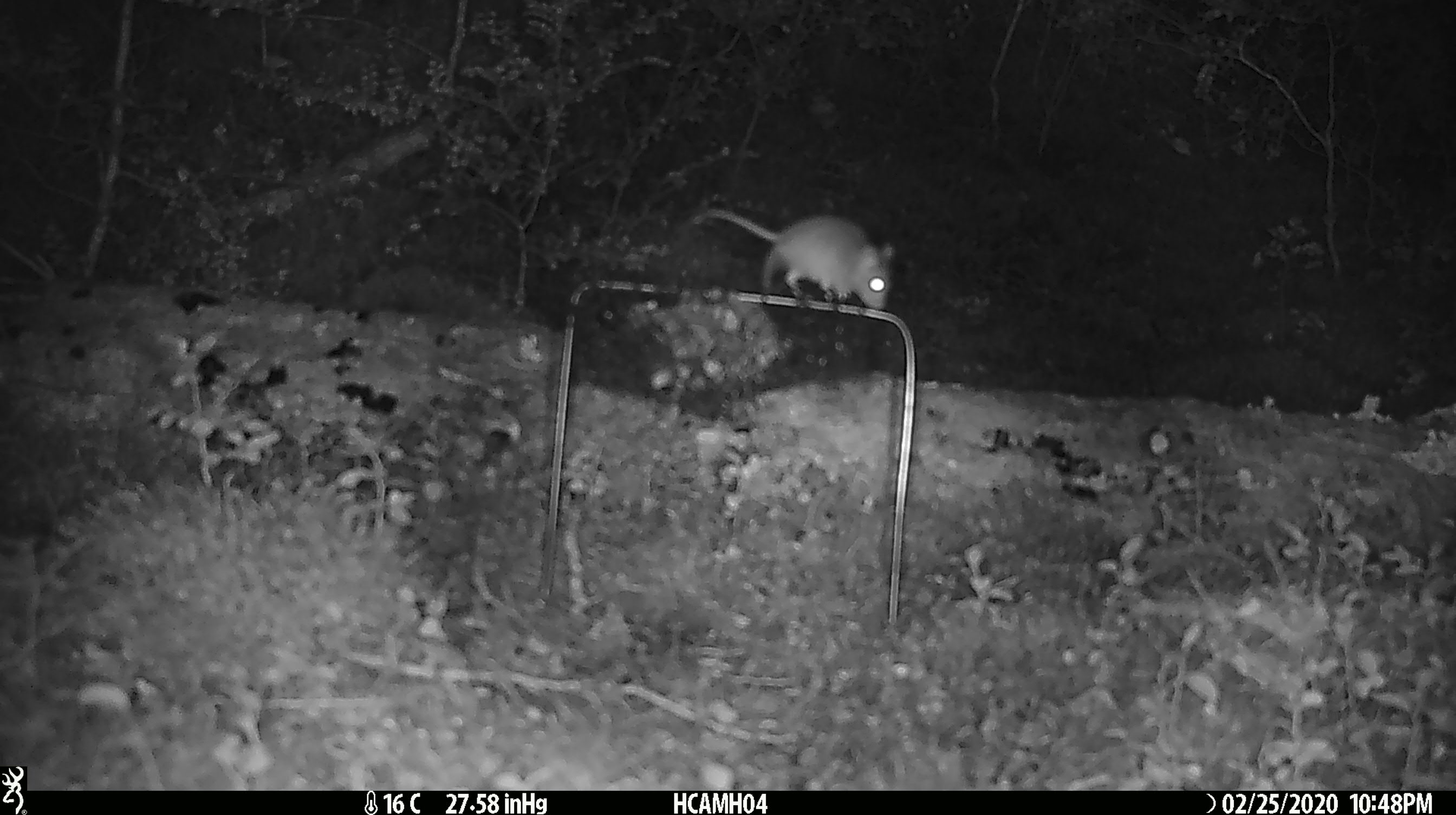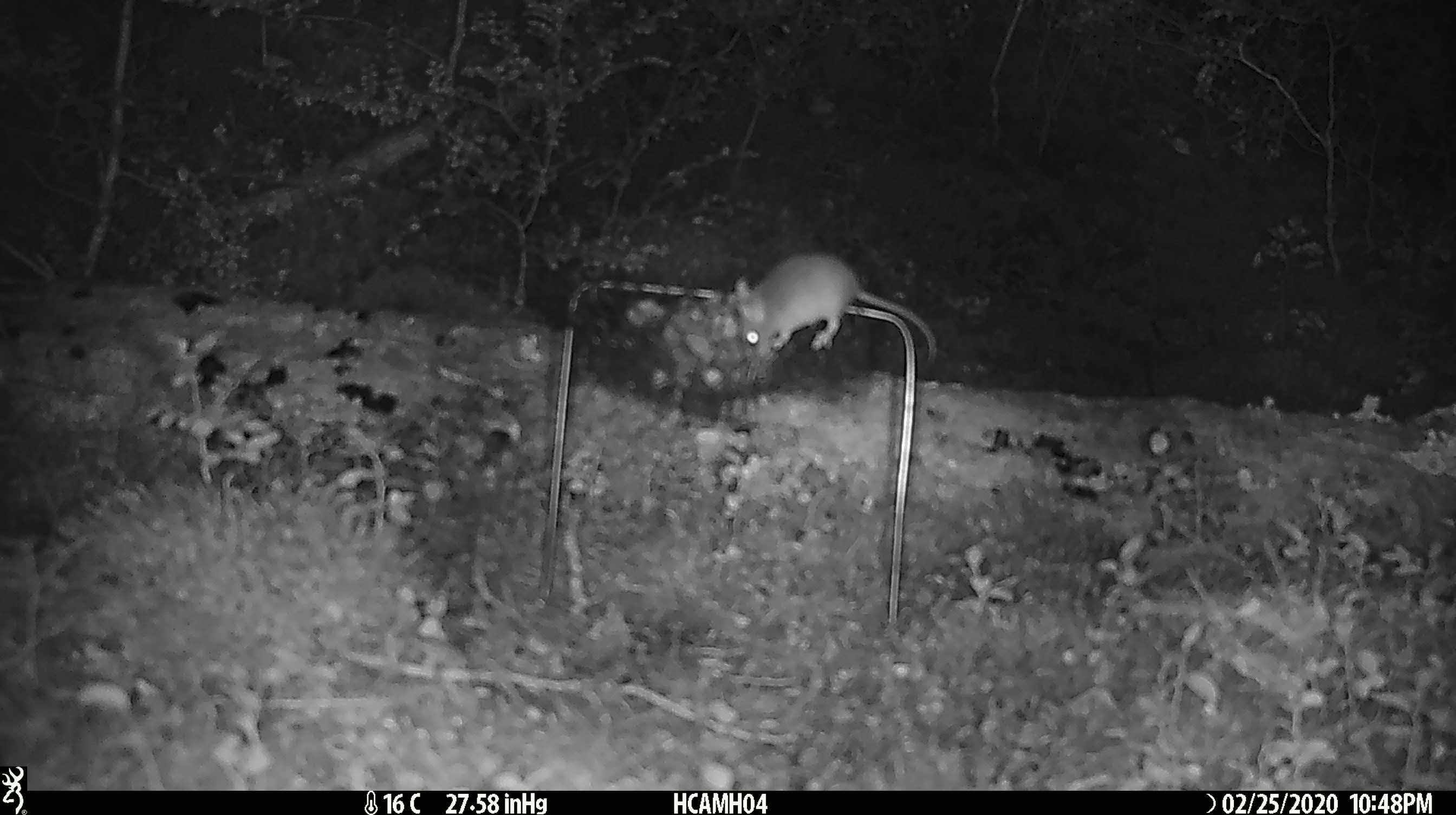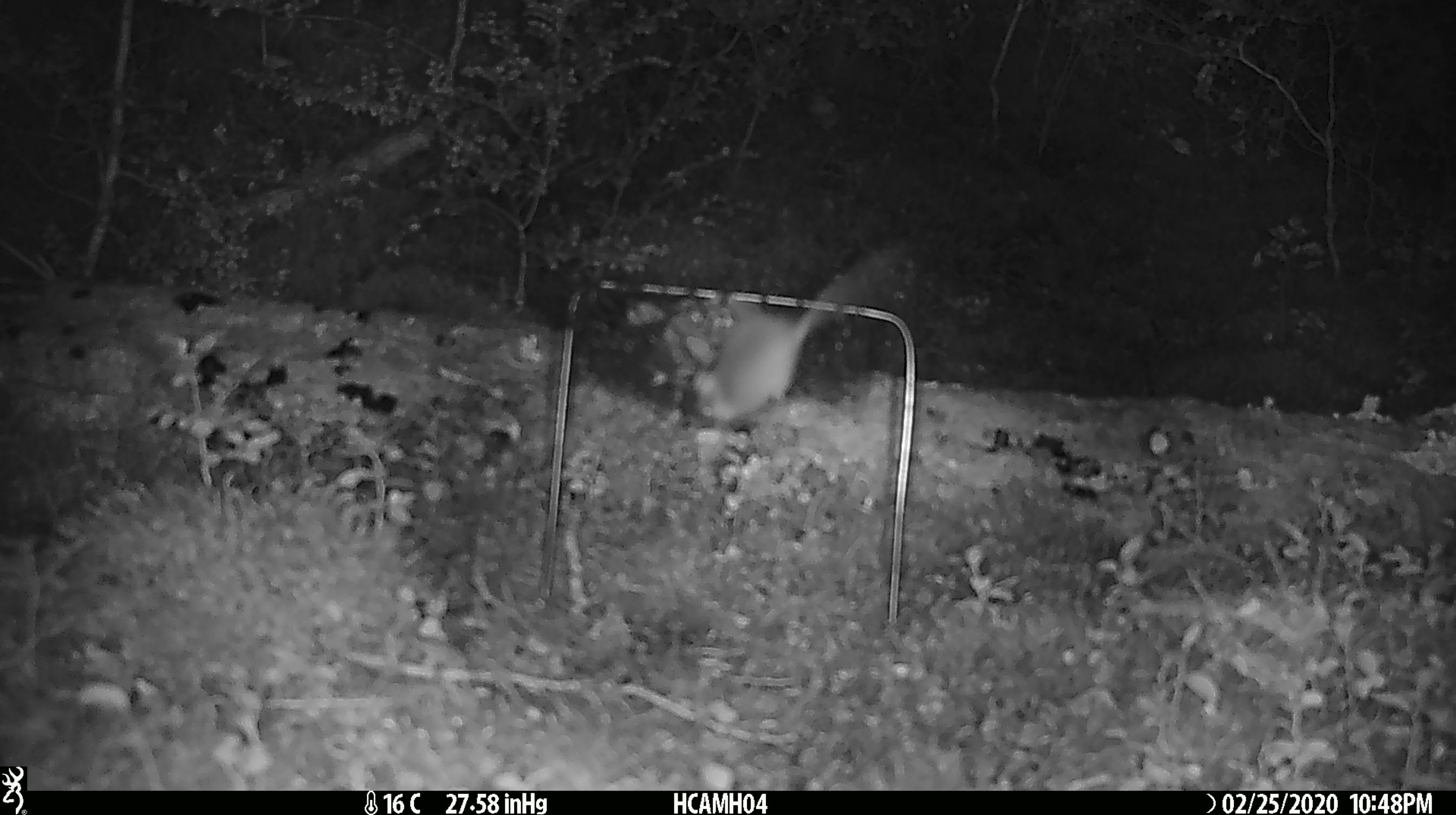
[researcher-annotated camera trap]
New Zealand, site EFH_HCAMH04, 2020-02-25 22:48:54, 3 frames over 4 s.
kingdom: Animalia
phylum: Chordata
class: Mammalia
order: Rodentia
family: Muridae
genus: Mus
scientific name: Mus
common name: mouse